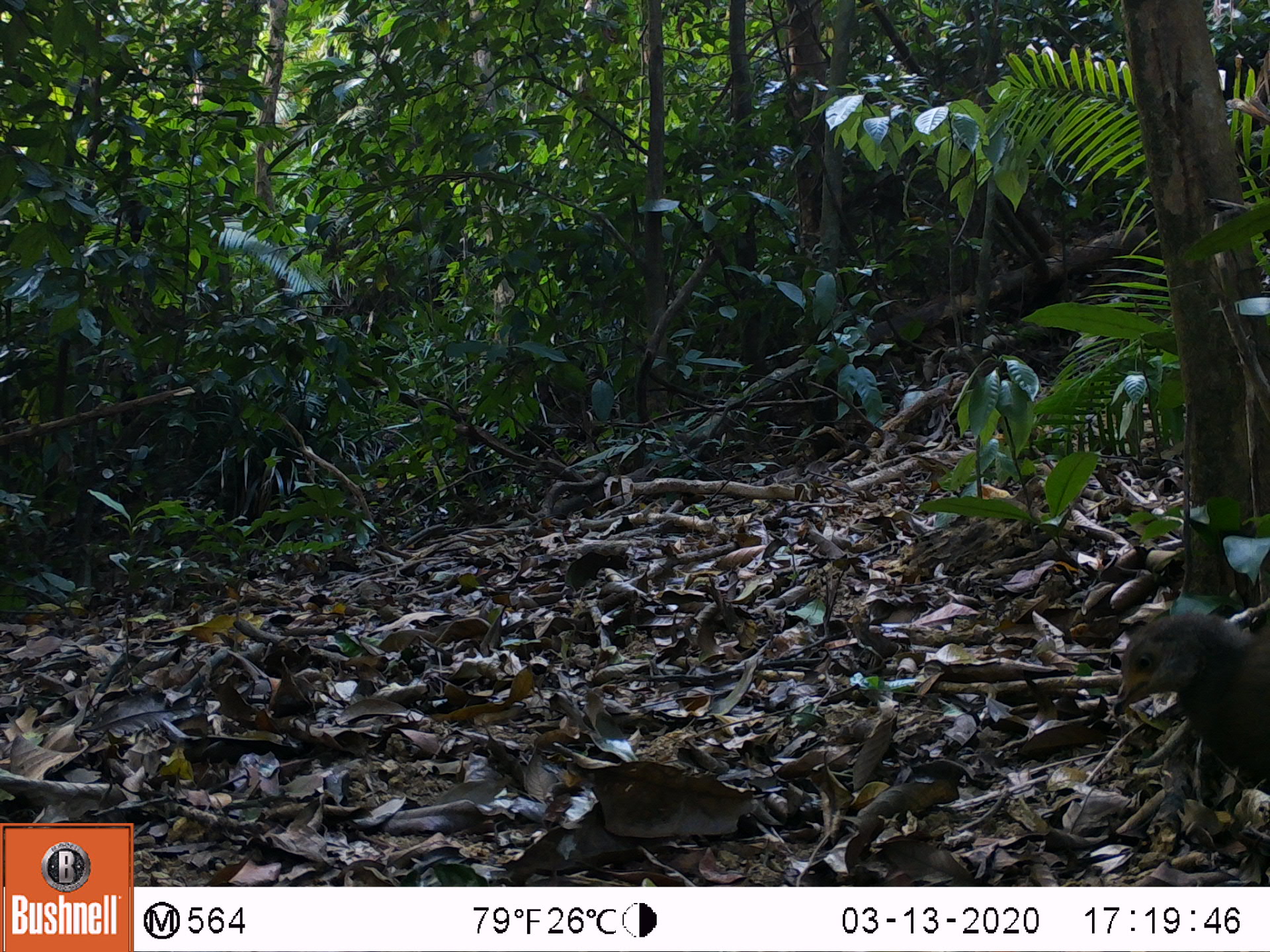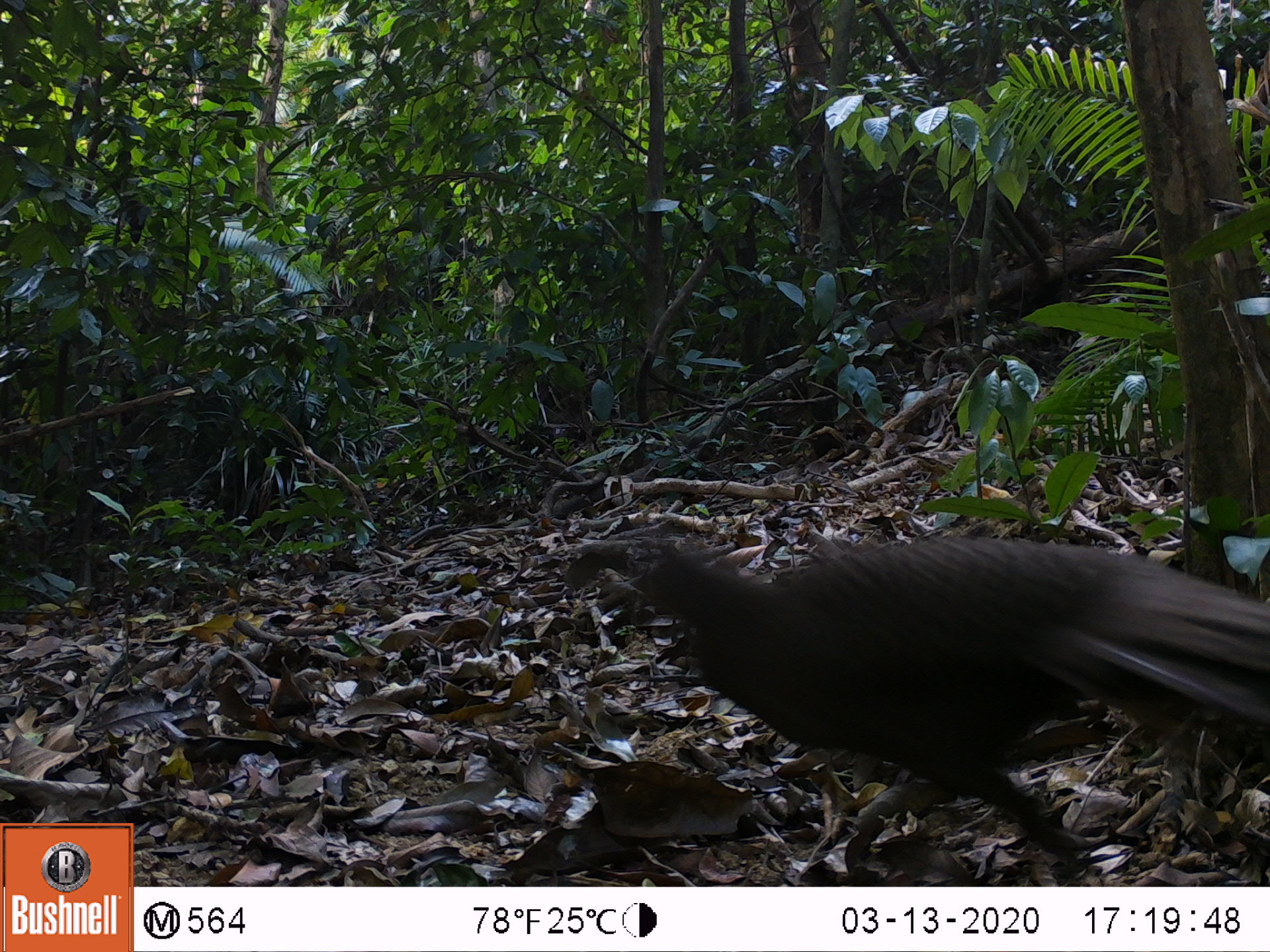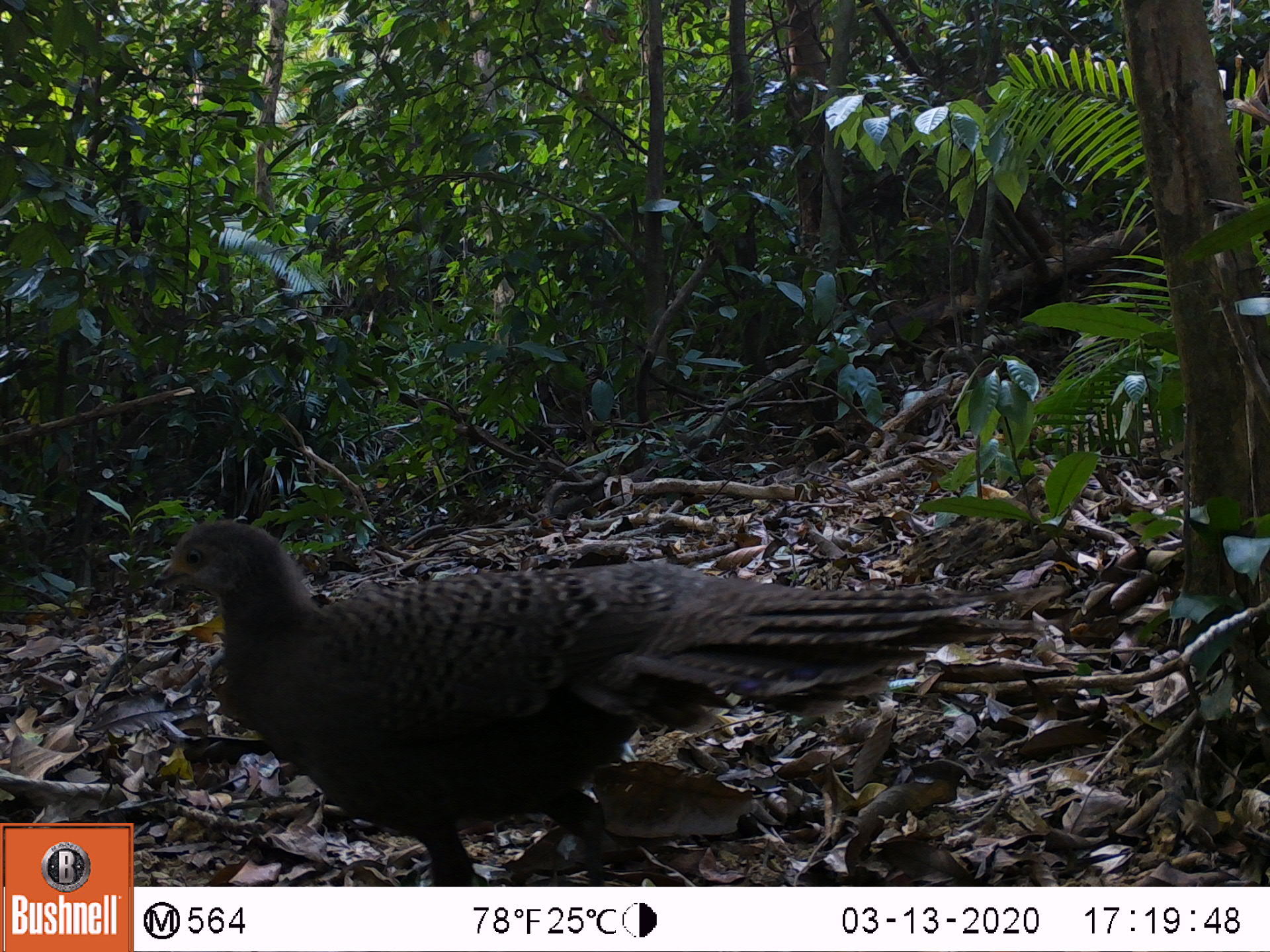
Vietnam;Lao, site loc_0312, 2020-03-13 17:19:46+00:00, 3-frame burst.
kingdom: Animalia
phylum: Chordata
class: Aves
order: Galliformes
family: Phasianidae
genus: Polyplectron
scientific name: Polyplectron bicalcaratum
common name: gray peacock-pheasant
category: grey peacock pheasant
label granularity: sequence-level